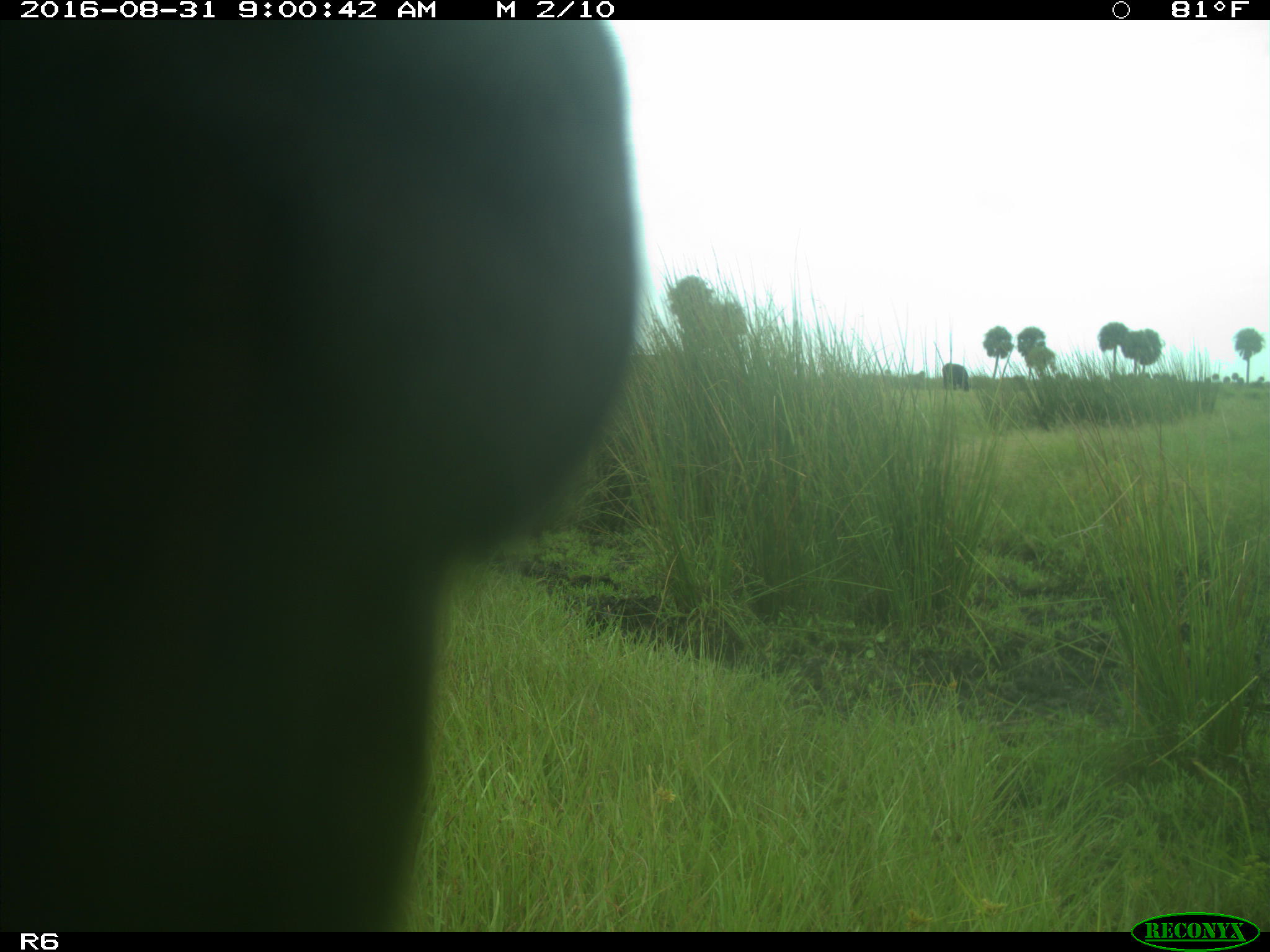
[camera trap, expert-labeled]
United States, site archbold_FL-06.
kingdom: Animalia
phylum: Chordata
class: Mammalia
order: Artiodactyla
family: Bovidae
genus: Bos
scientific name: Bos taurus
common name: domestic cow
Bos taurus (domestic cow).